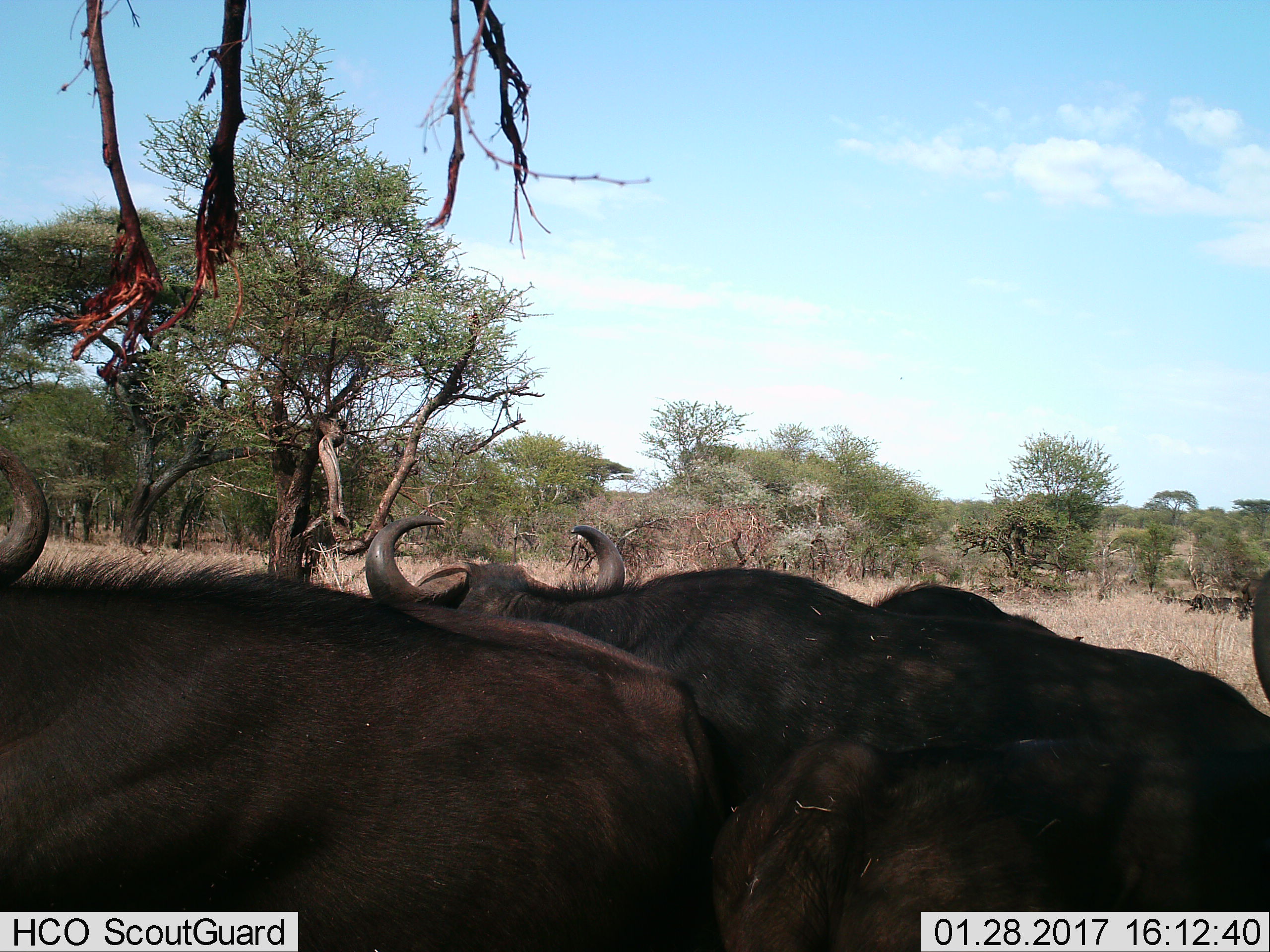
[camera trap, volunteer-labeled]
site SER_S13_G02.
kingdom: Animalia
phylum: Chordata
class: Mammalia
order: Artiodactyla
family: Bovidae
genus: Syncerus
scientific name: Syncerus caffer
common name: african buffalo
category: buffalo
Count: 3.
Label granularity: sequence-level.